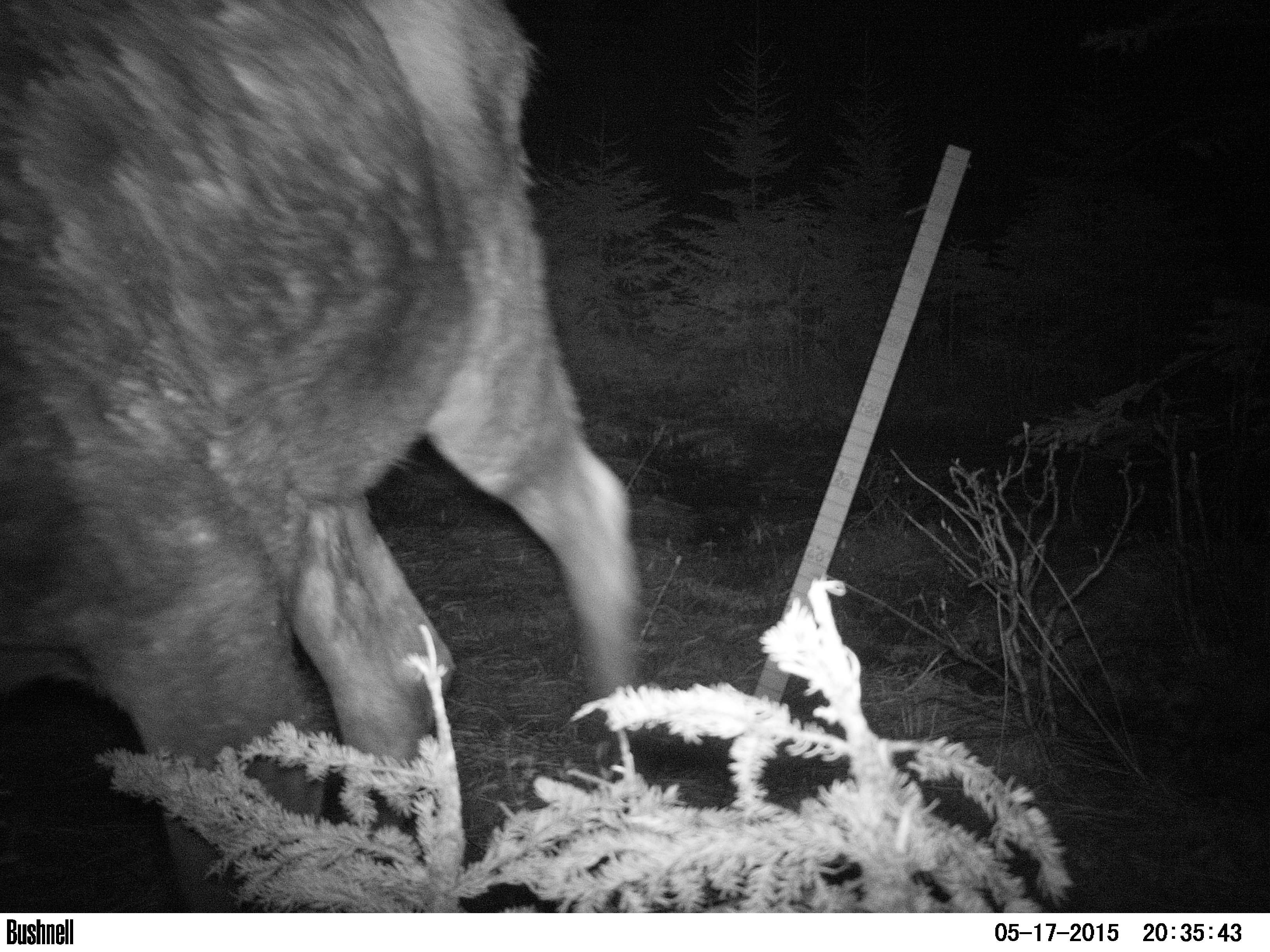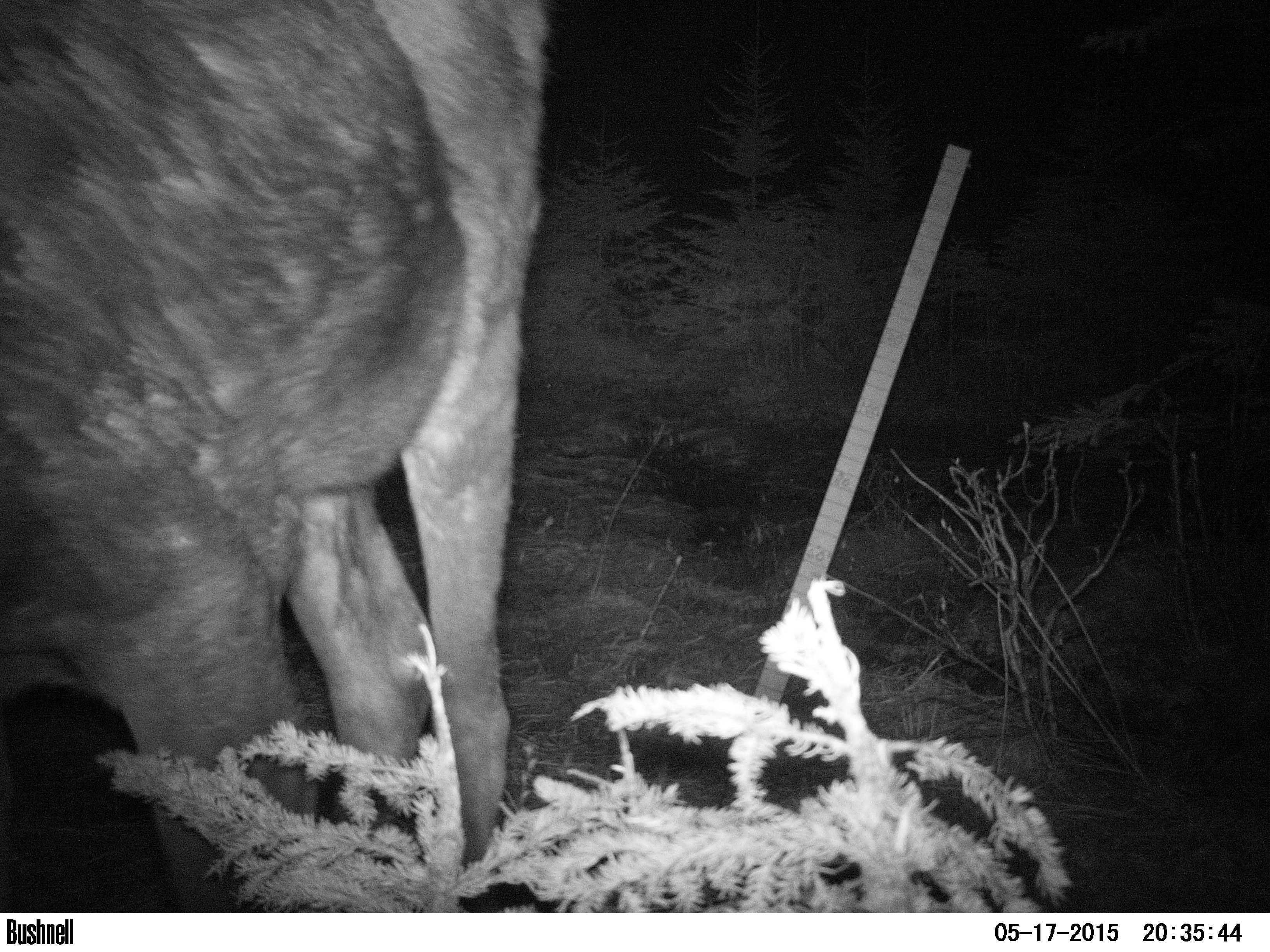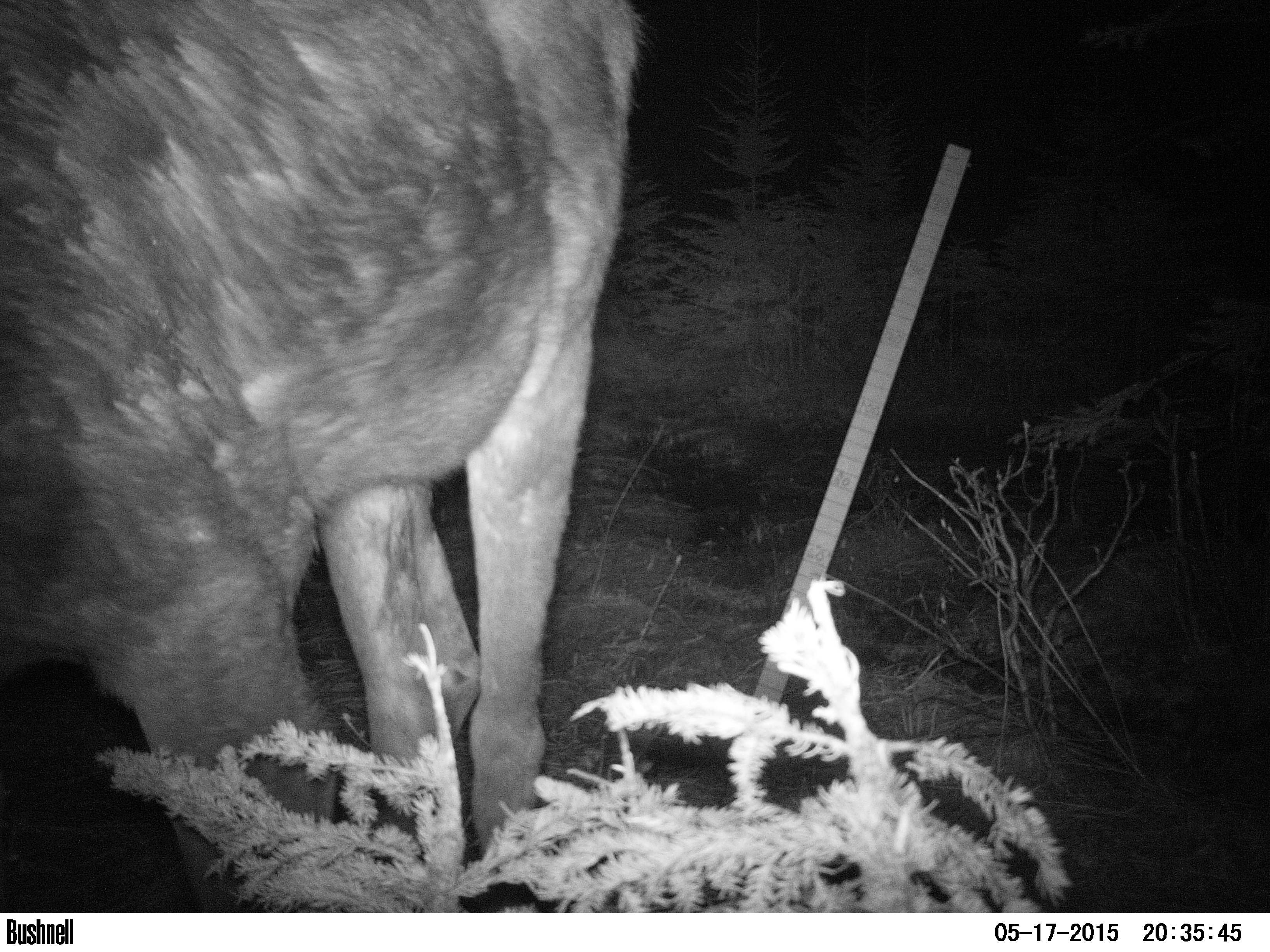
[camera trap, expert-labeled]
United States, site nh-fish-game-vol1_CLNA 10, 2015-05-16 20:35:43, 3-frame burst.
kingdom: Animalia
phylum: Chordata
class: Mammalia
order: Artiodactyla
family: Cervidae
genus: Alces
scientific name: Alces alces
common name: moose